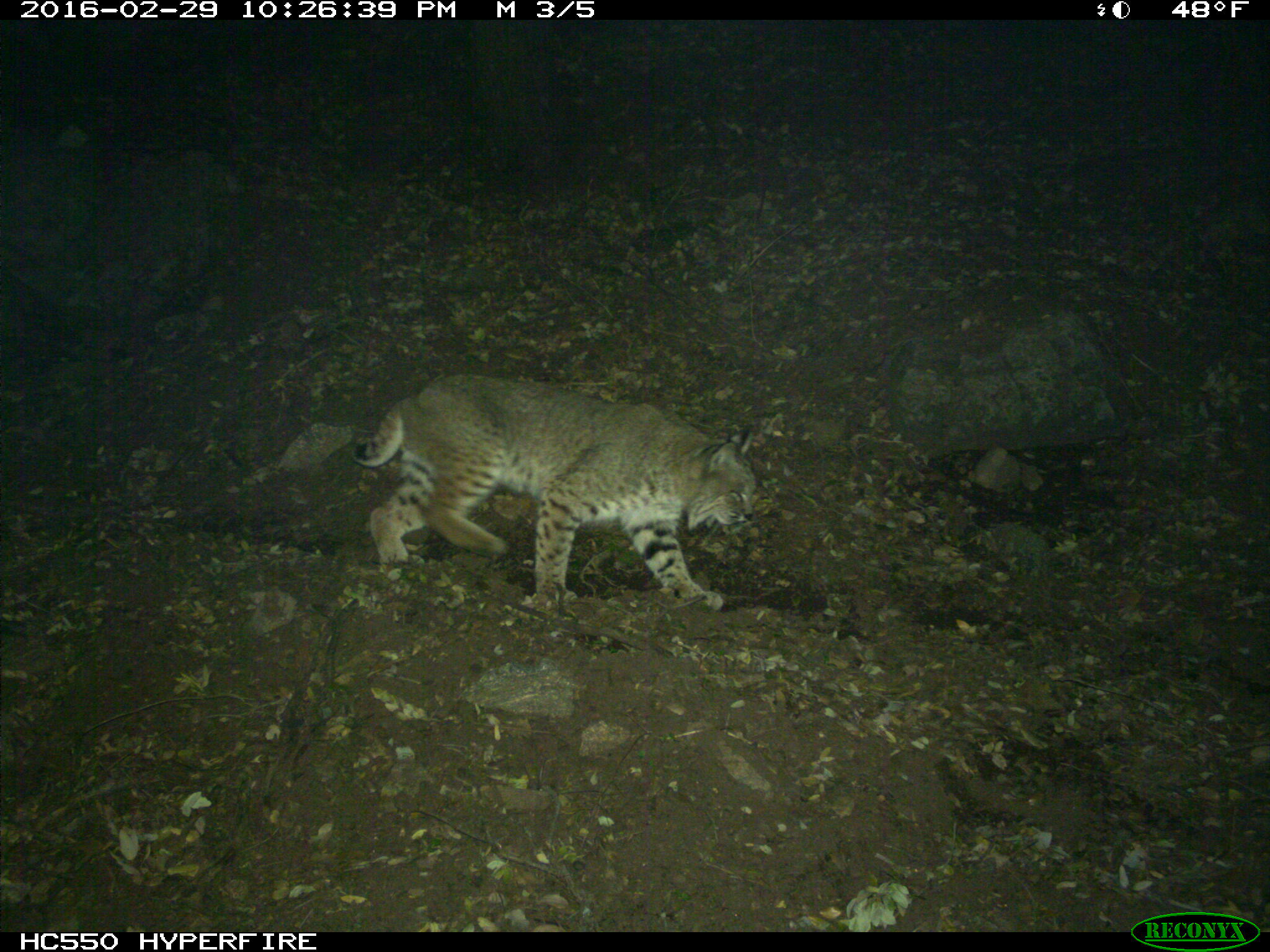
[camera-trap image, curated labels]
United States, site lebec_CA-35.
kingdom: Animalia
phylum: Chordata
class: Mammalia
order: Carnivora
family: Felidae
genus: Lynx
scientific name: Lynx rufus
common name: bobcat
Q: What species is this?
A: Lynx rufus (bobcat).